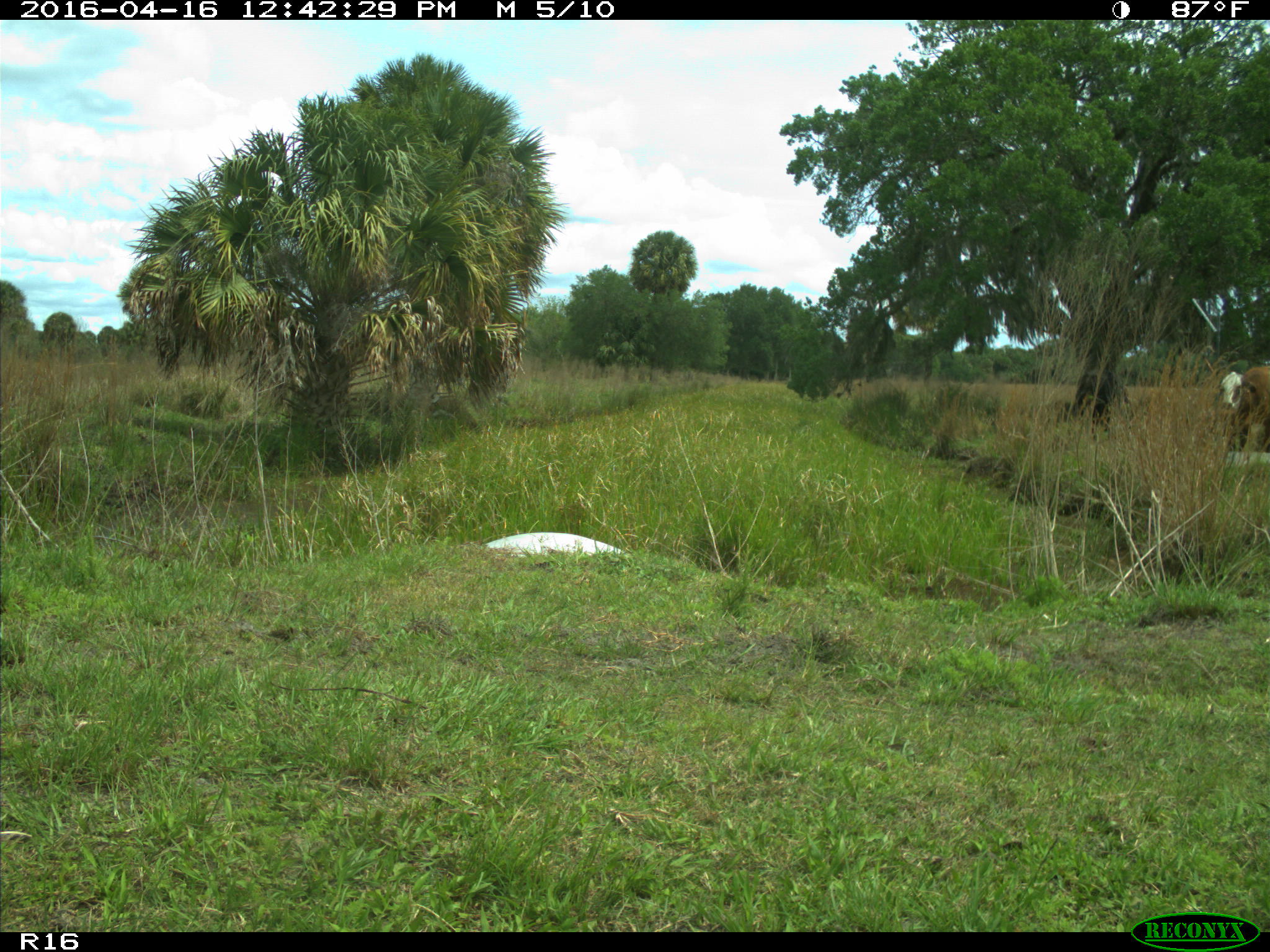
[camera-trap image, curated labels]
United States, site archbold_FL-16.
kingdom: Animalia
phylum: Chordata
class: Mammalia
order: Artiodactyla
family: Bovidae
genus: Bos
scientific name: Bos taurus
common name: domestic cow